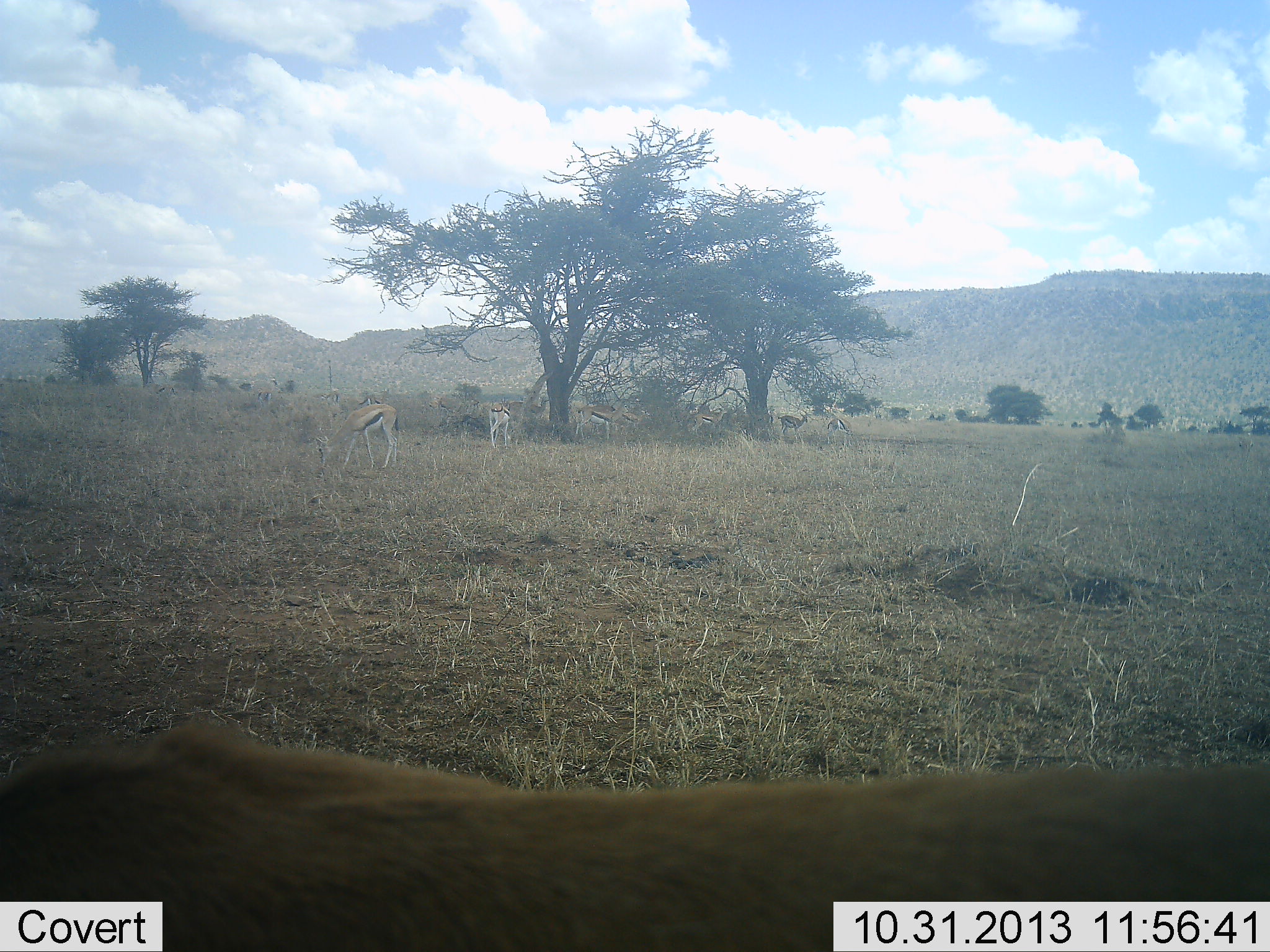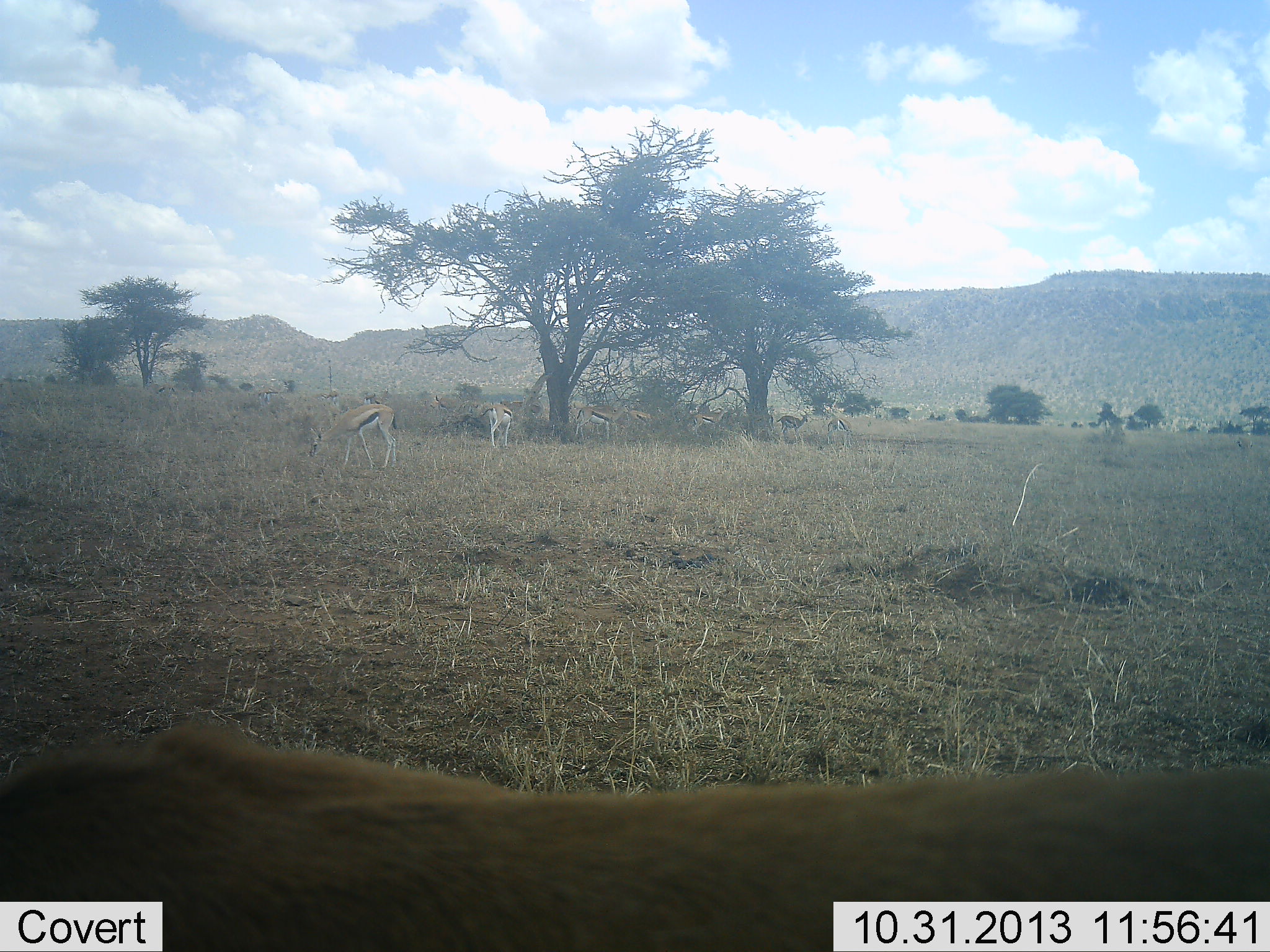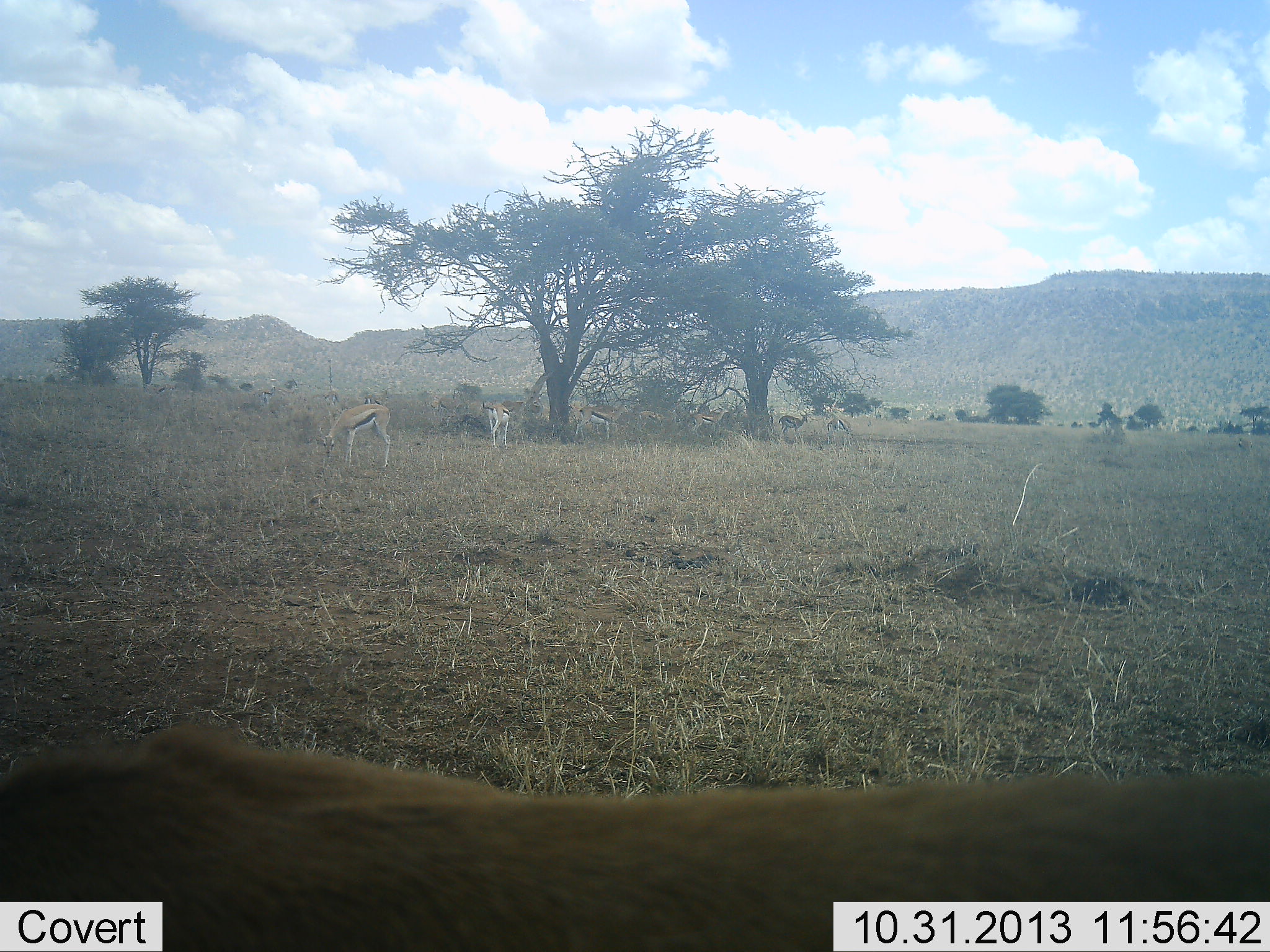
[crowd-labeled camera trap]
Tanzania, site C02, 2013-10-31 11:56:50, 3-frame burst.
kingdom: Animalia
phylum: Chordata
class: Mammalia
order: Artiodactyla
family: Bovidae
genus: Eudorcas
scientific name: Eudorcas thomsonii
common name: thomson's gazelle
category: gazellethomsons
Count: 7.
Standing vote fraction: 45%.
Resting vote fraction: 27%.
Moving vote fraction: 36%.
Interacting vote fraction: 0%.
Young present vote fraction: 0%.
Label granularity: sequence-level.